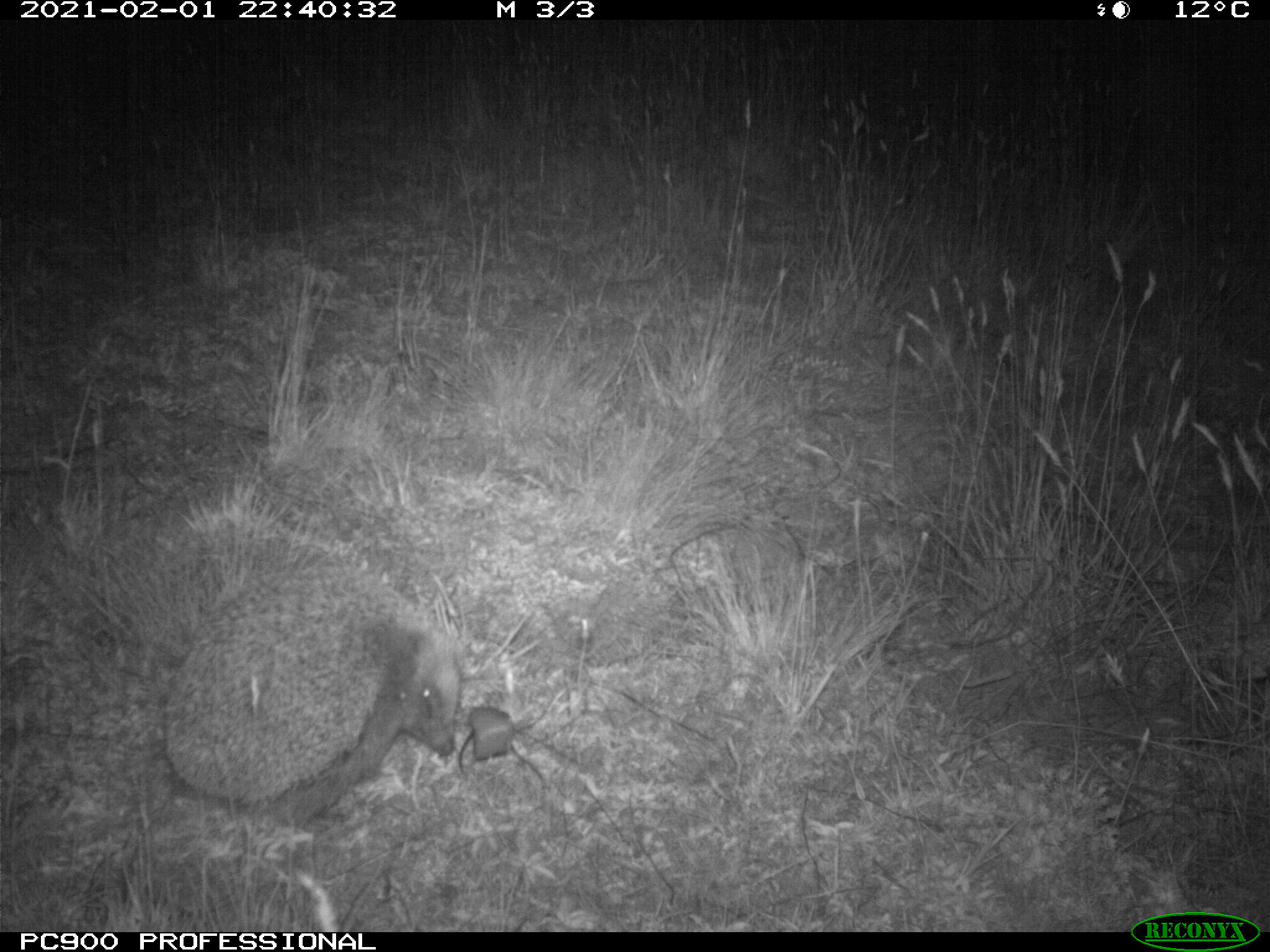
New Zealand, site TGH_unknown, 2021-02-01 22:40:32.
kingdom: Animalia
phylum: Chordata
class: Mammalia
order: Eulipotyphla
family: Erinaceidae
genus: Erinaceus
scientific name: Erinaceus europaeus europaeus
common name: european hedgehog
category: hedgehog